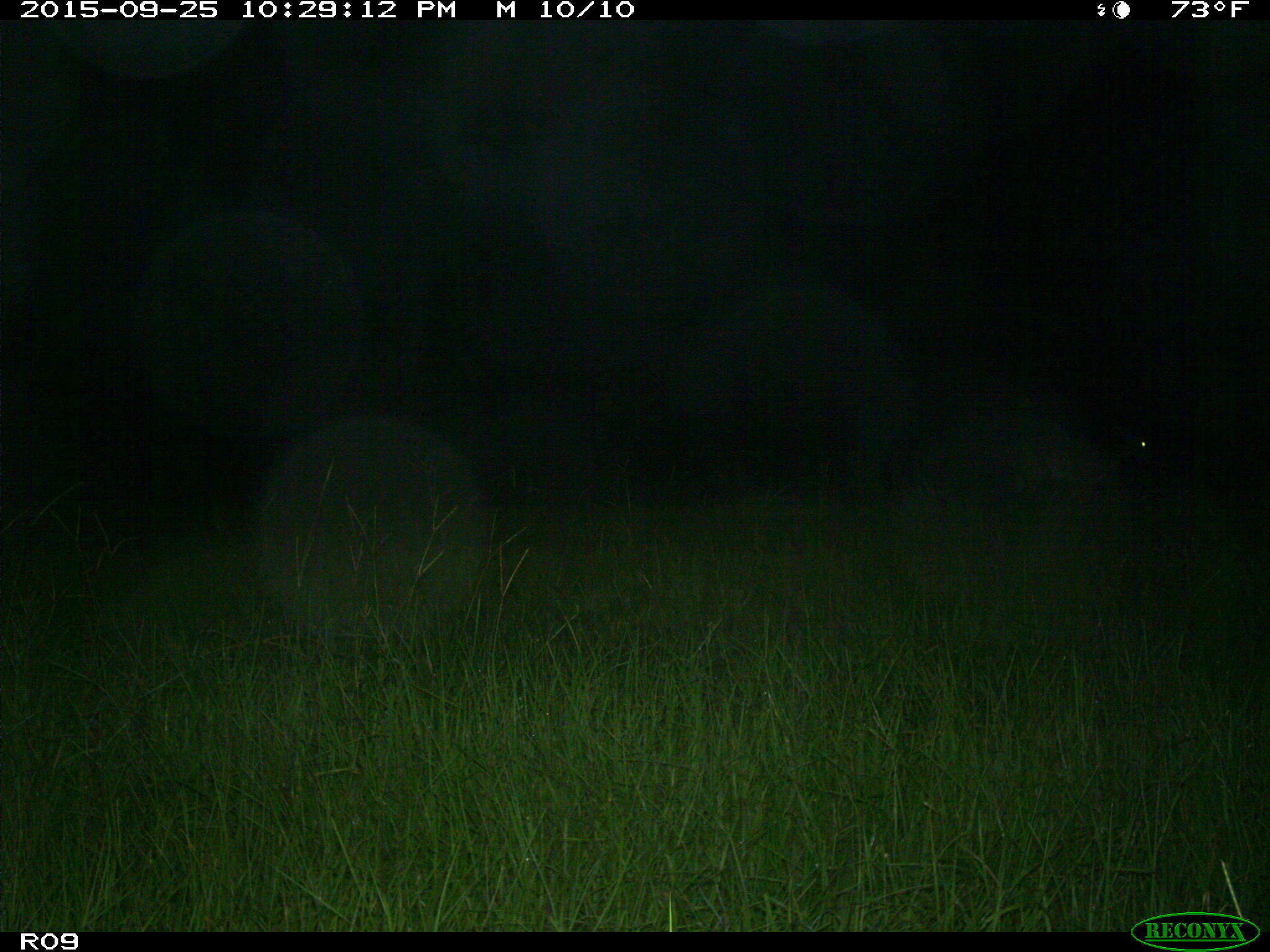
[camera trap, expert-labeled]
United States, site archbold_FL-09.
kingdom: Animalia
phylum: Chordata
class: Mammalia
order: Artiodactyla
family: Cervidae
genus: Odocoileus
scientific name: Odocoileus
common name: deer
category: unidentified deer